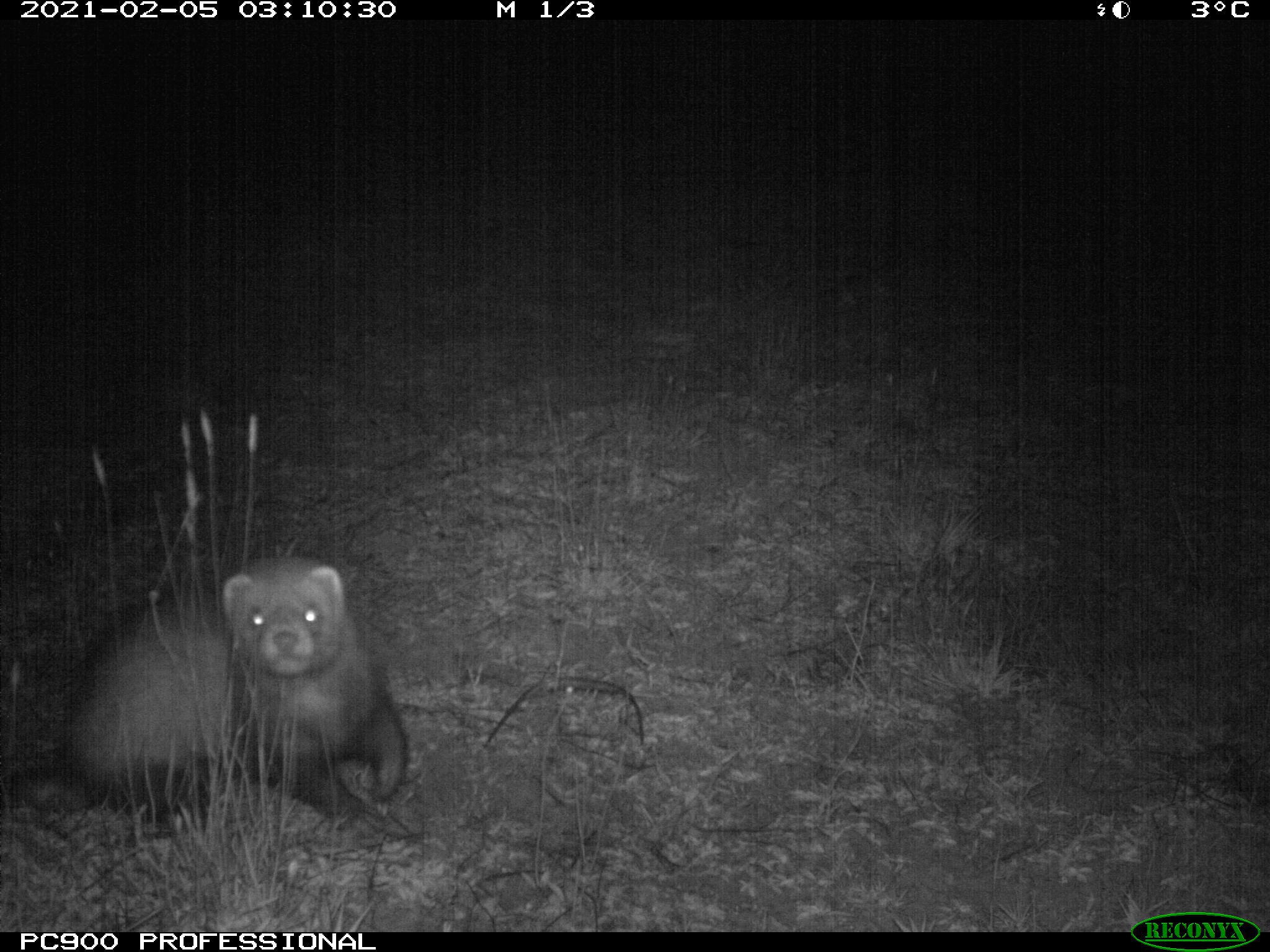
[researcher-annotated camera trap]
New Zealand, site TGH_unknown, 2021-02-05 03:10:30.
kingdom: Animalia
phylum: Chordata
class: Mammalia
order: Carnivora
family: Mustelidae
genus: Mustela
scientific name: Mustela furo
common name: ferret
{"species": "ferret (Mustela furo)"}